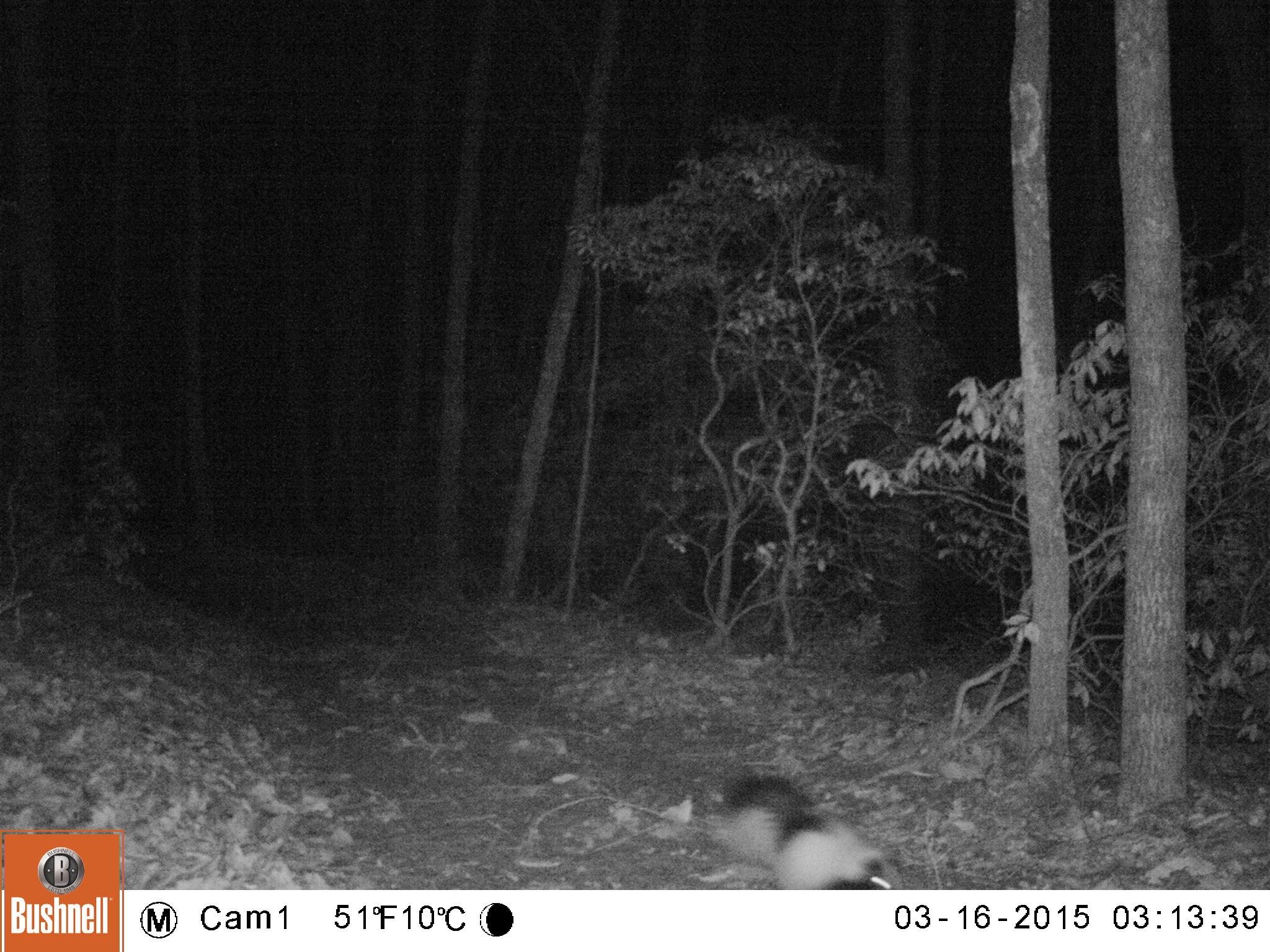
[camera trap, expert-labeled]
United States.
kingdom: Animalia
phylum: Chordata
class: Mammalia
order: Carnivora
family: Mephitidae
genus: Mephitis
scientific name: Mephitis mephitis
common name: striped skunk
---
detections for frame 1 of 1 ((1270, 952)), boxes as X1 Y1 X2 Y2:
Striped Skunk: 692 769 899 886